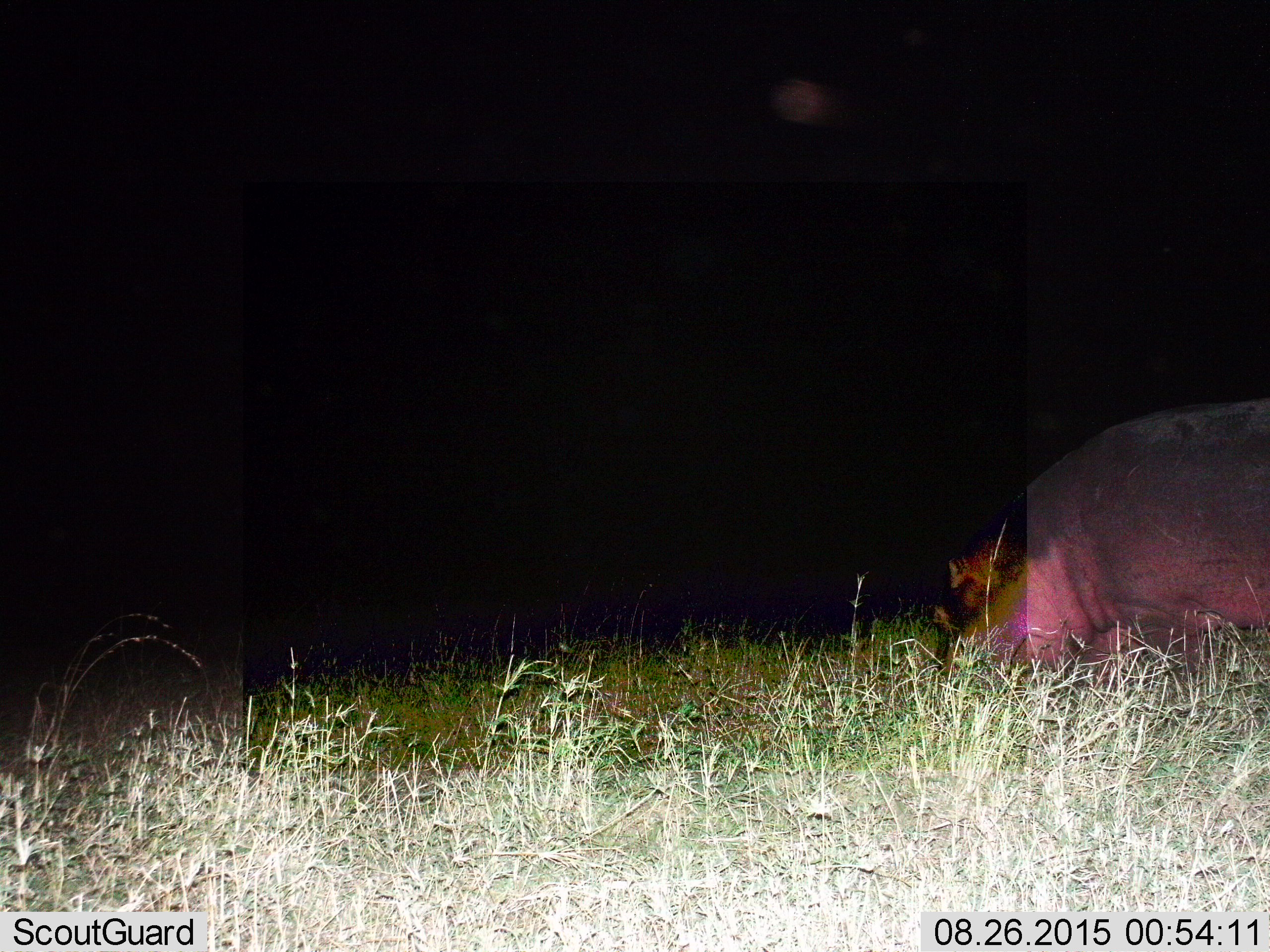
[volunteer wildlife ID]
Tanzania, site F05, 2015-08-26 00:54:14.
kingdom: Animalia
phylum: Chordata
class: Mammalia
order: Artiodactyla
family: Hippopotamidae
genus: Hippopotamus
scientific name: Hippopotamus amphibius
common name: hippopotamus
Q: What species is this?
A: Hippopotamus (Hippopotamus amphibius).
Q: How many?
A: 1.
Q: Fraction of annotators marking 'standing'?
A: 7%.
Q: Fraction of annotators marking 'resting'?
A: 0%.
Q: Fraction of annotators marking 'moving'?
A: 7%.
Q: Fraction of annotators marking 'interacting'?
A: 0%.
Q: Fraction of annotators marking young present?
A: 0%.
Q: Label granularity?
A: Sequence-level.